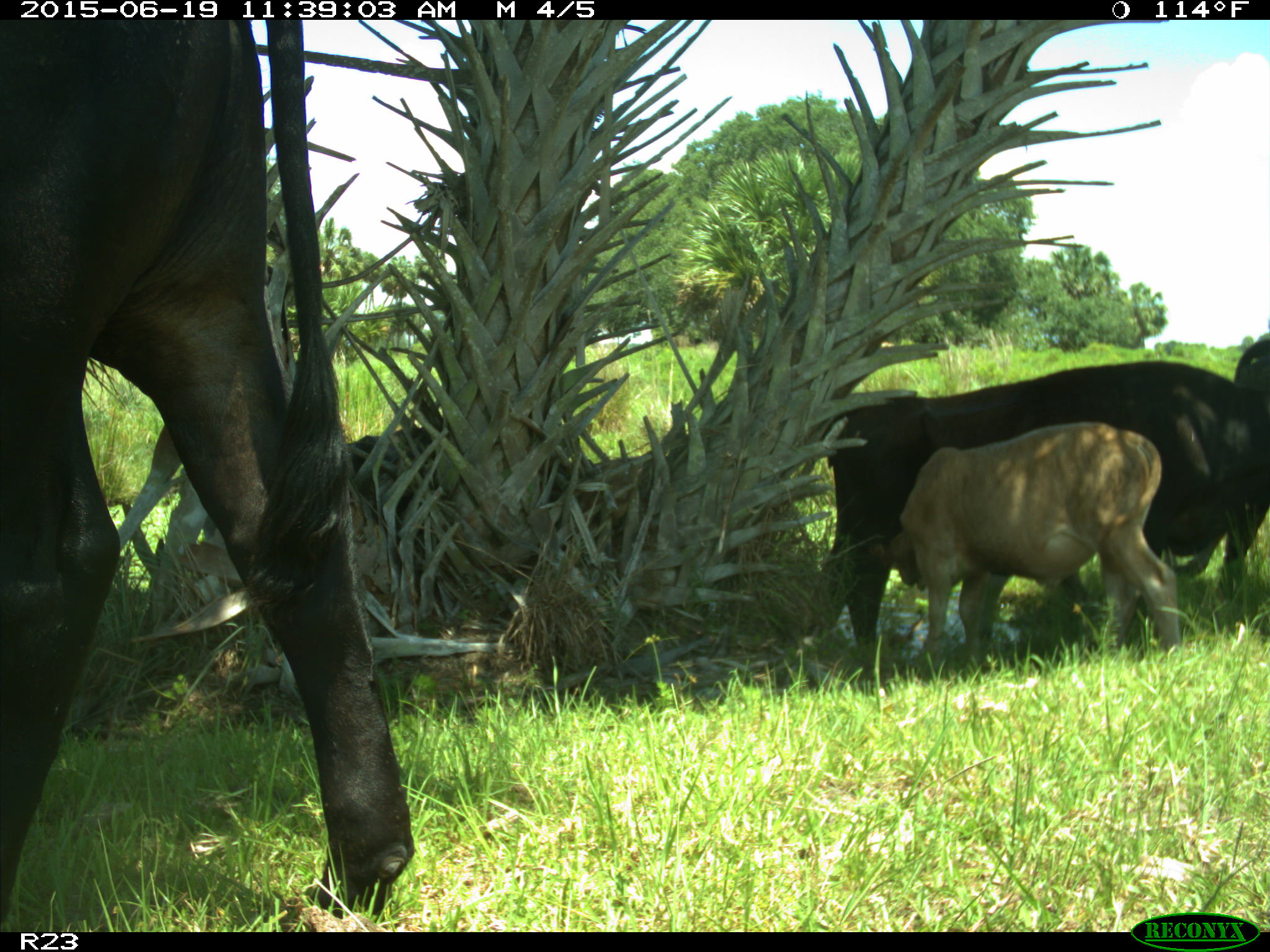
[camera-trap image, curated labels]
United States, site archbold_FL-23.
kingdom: Animalia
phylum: Chordata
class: Mammalia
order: Artiodactyla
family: Bovidae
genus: Bos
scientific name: Bos taurus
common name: domestic cow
Bos taurus (domestic cow).